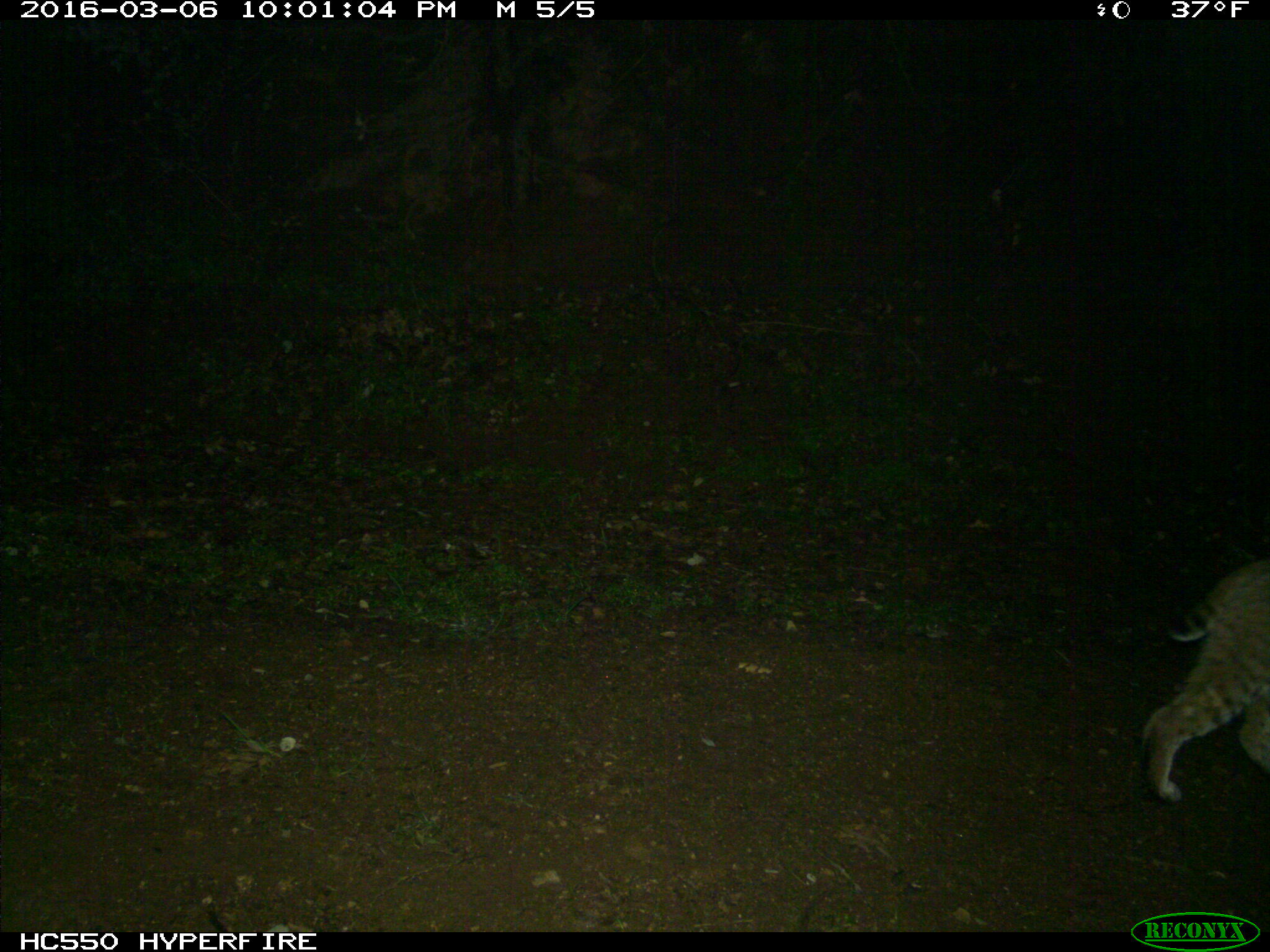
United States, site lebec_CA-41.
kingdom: Animalia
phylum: Chordata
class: Mammalia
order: Carnivora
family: Felidae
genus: Lynx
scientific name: Lynx rufus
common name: bobcat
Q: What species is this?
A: Lynx rufus (bobcat).